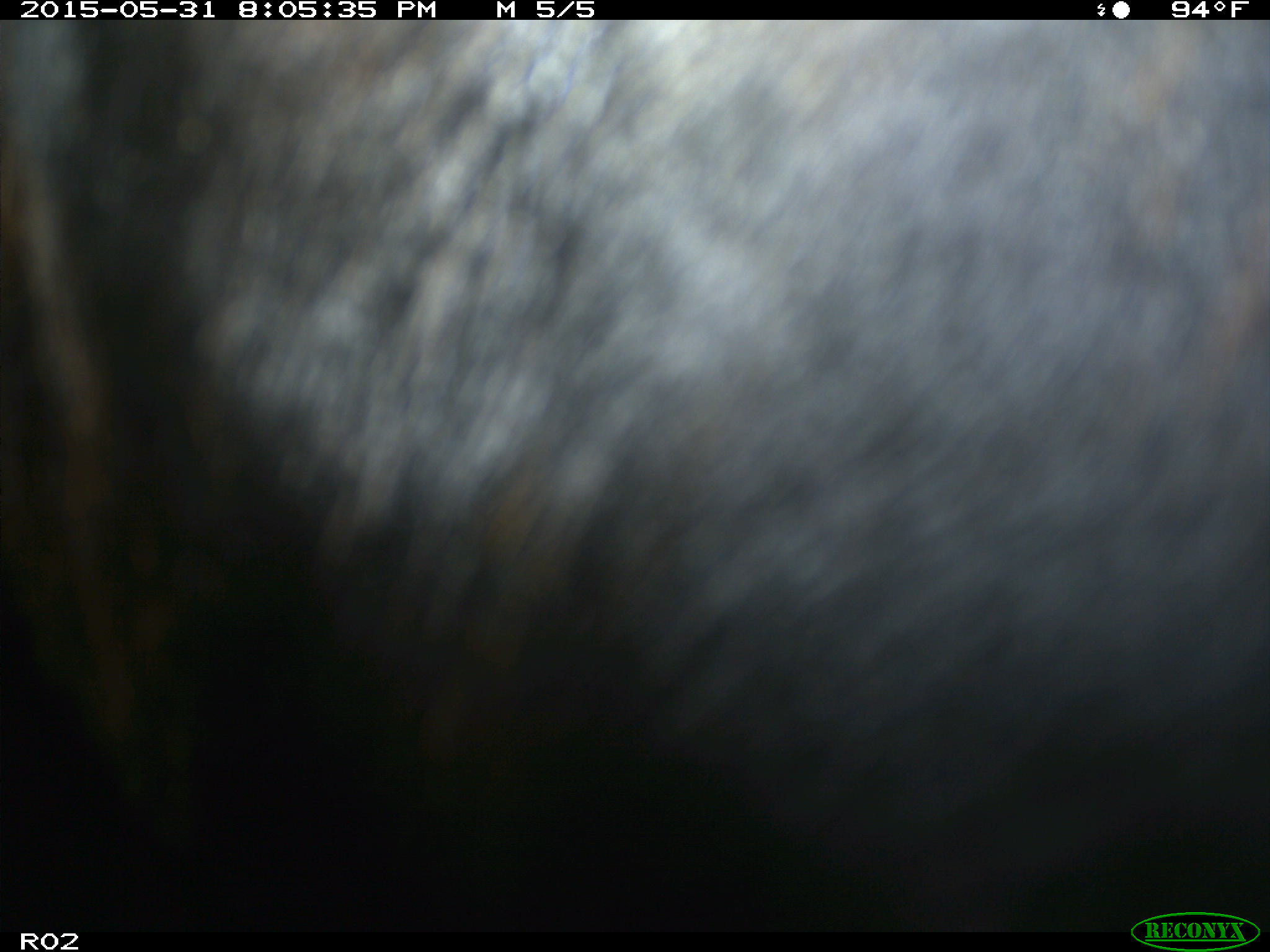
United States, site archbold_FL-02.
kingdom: Animalia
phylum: Chordata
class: Mammalia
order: Artiodactyla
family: Bovidae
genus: Bos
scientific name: Bos taurus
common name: domestic cow